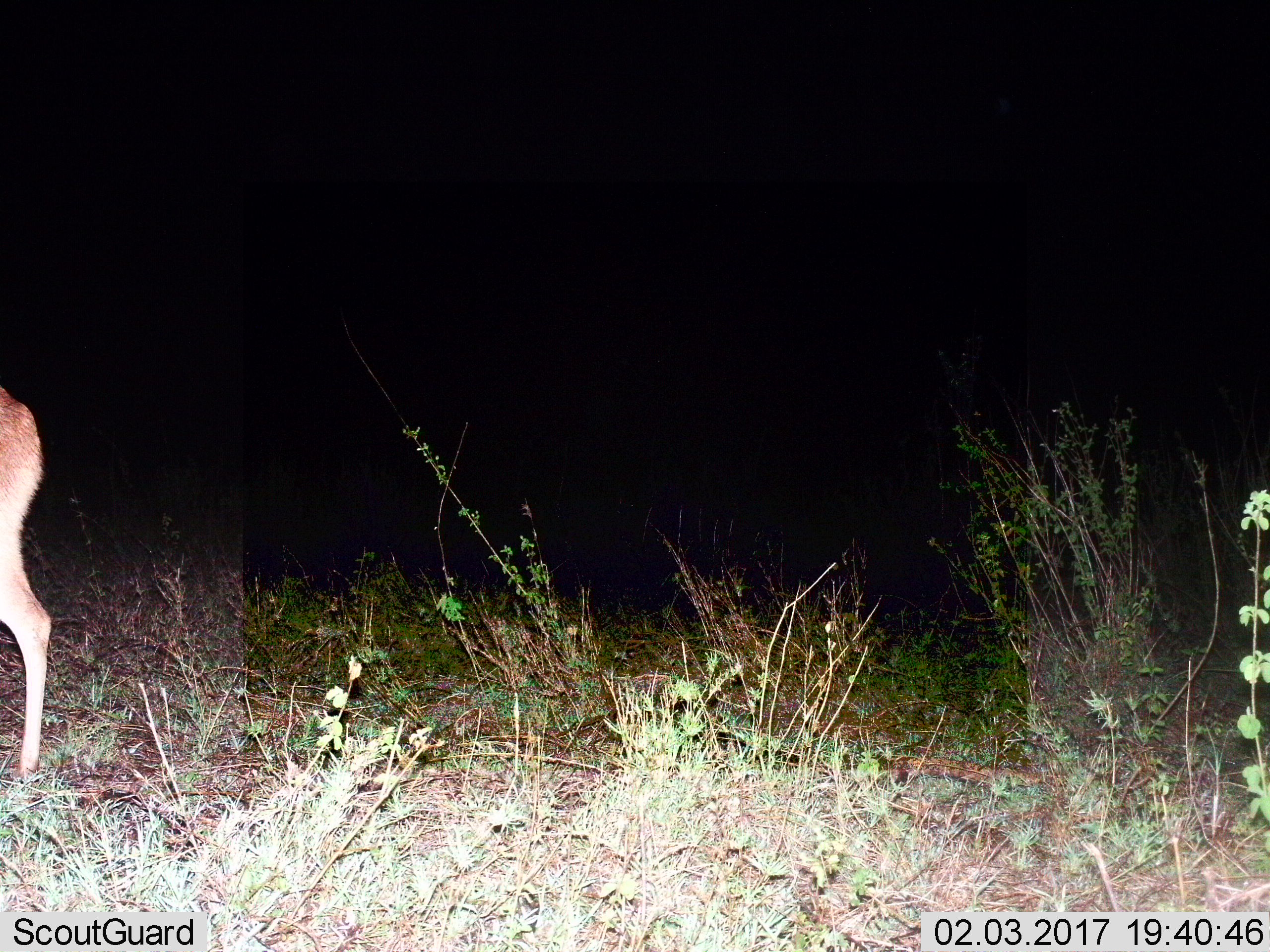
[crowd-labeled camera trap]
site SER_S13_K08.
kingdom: Animalia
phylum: Chordata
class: Mammalia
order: Artiodactyla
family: Bovidae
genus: Redunca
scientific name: Redunca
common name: reedbuck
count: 1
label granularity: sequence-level